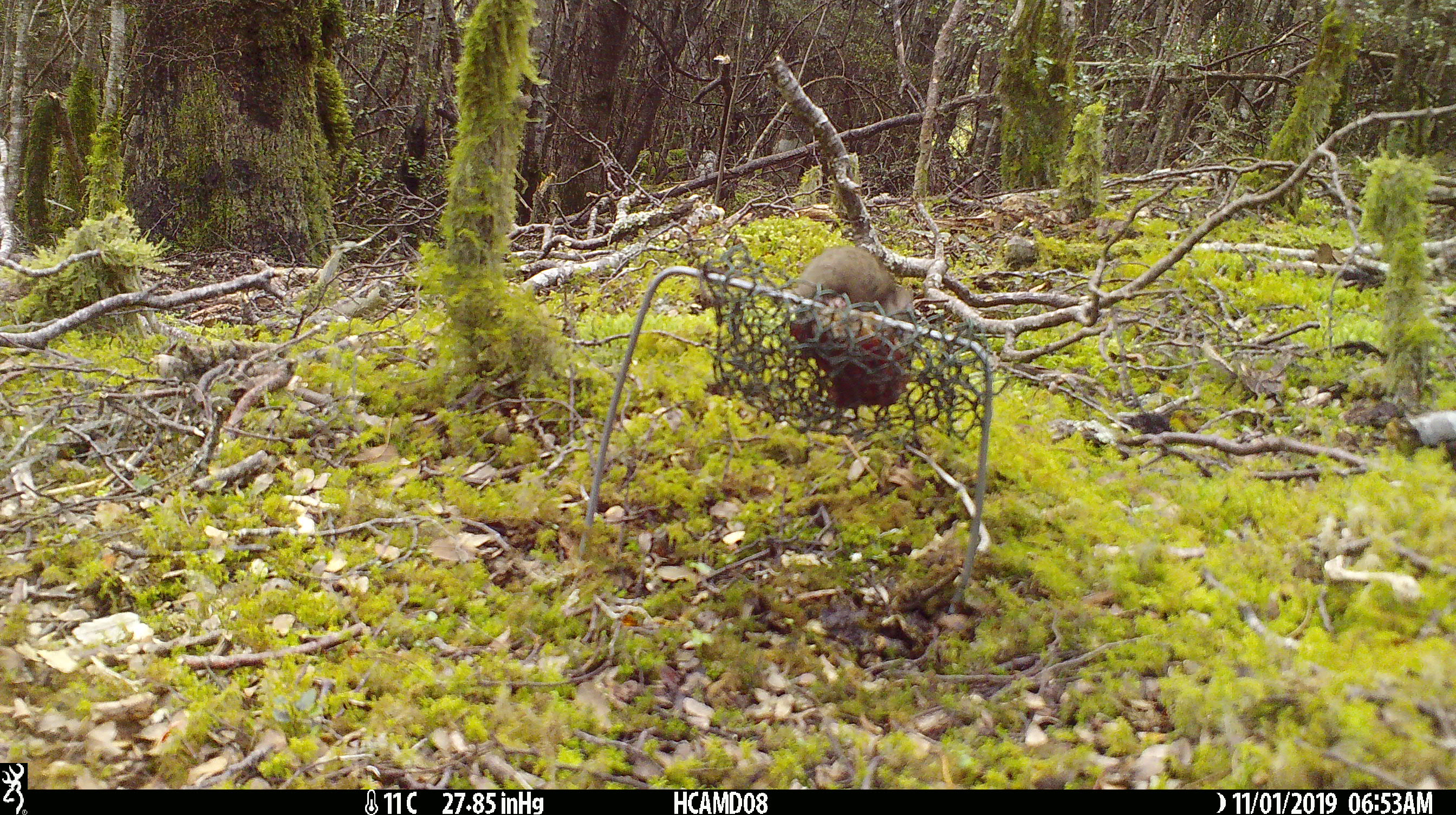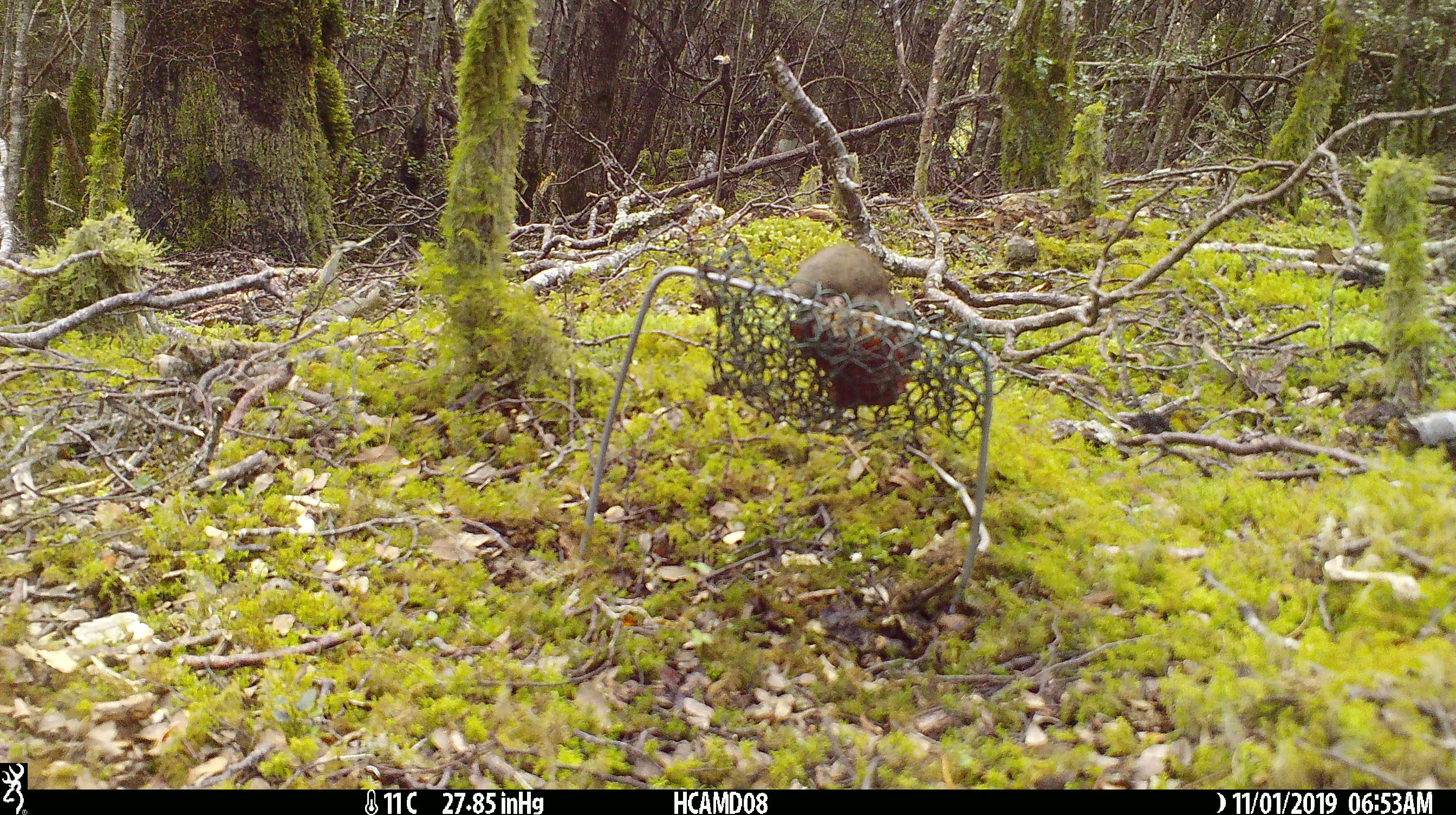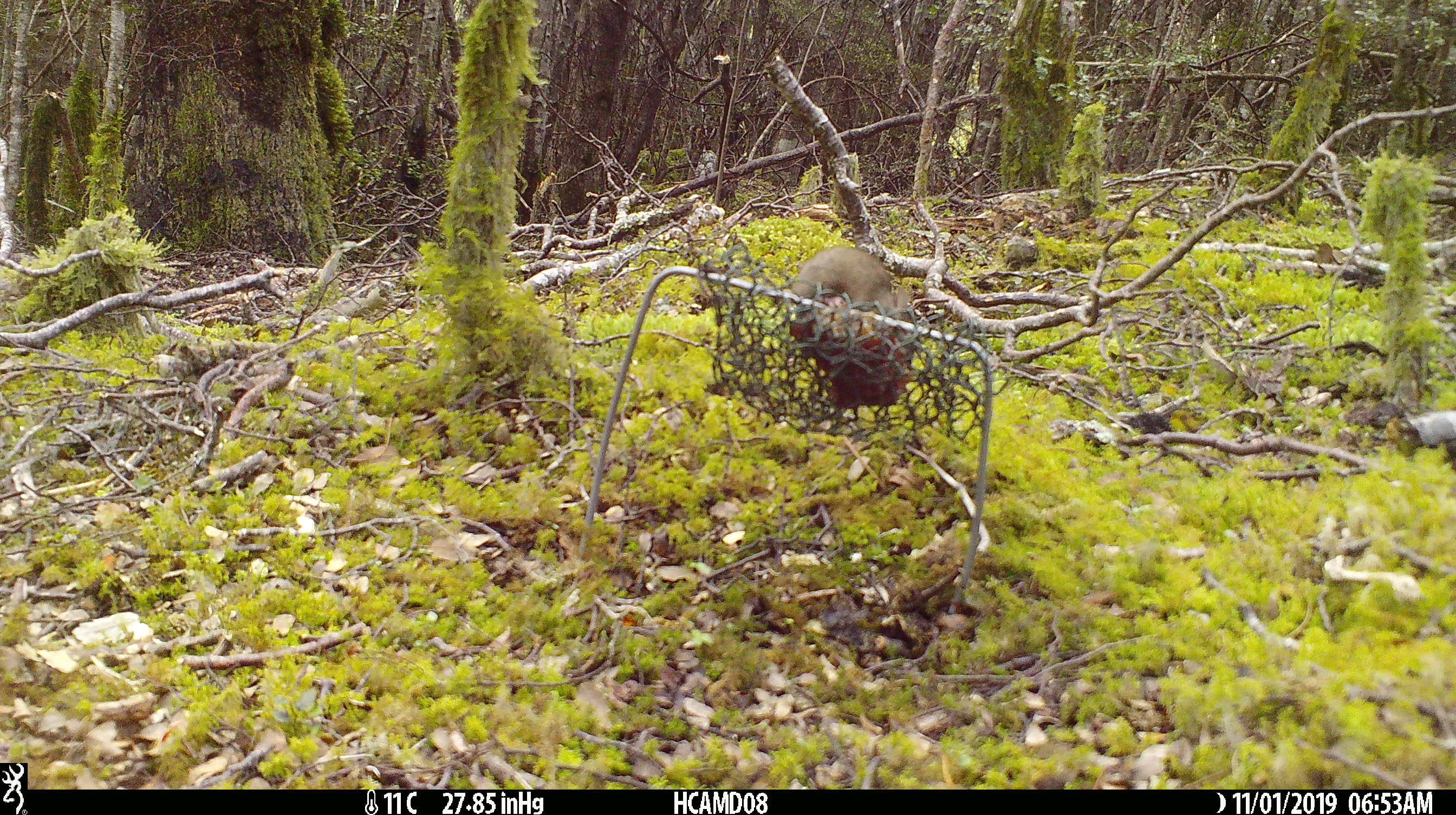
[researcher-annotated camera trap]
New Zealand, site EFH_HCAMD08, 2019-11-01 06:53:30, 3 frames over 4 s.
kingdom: Animalia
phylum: Chordata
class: Mammalia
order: Rodentia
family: Muridae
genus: Mus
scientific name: Mus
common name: mouse